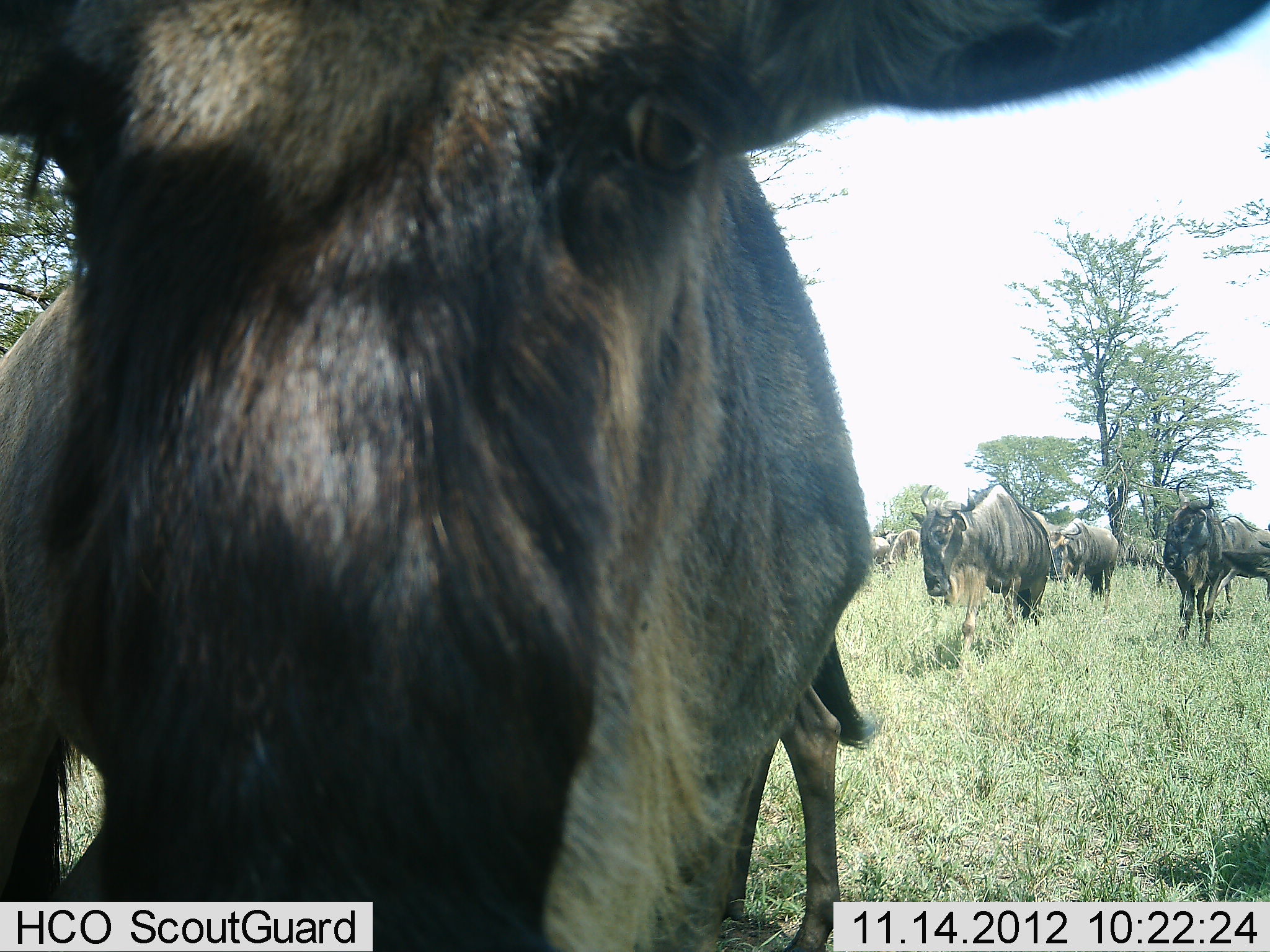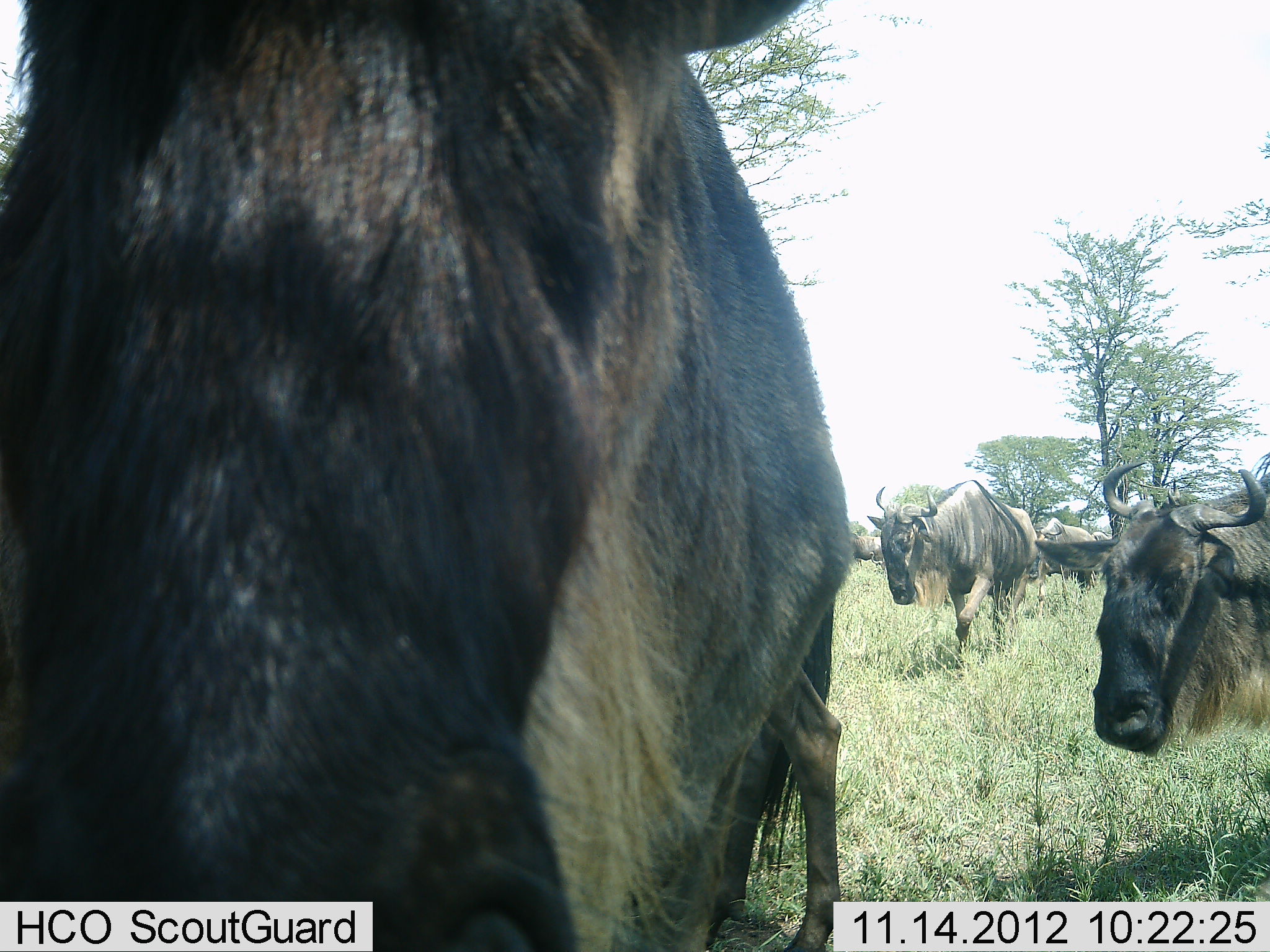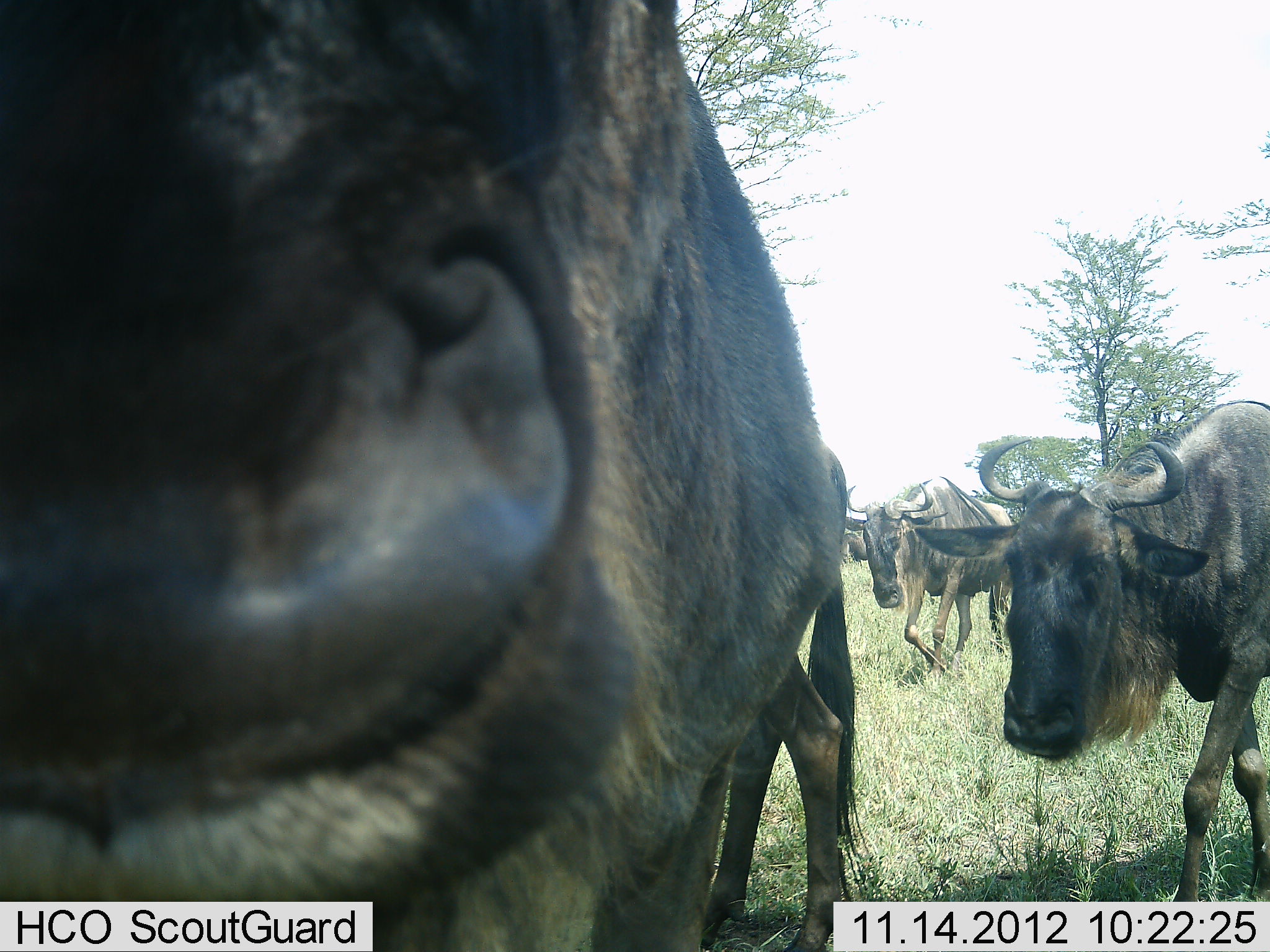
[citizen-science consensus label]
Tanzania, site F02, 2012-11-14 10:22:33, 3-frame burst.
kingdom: Animalia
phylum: Chordata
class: Mammalia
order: Artiodactyla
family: Bovidae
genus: Connochaetes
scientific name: Connochaetes taurinus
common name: blue wildebeest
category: wildebeest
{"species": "wildebeest (blue wildebeest) (Connochaetes taurinus)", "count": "8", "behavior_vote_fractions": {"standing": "20%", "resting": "0%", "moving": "100%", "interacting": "0%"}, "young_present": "0%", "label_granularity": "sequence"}